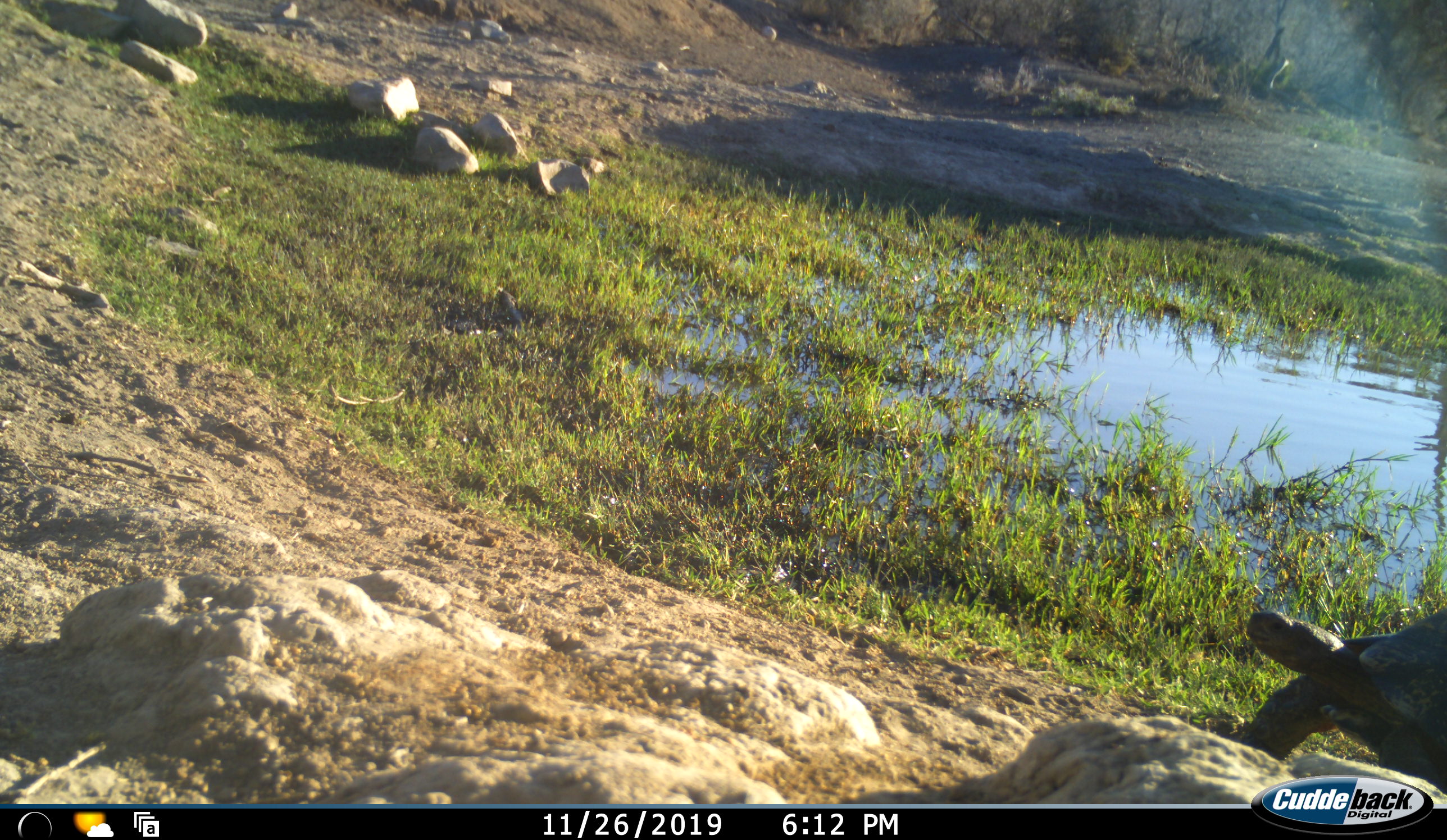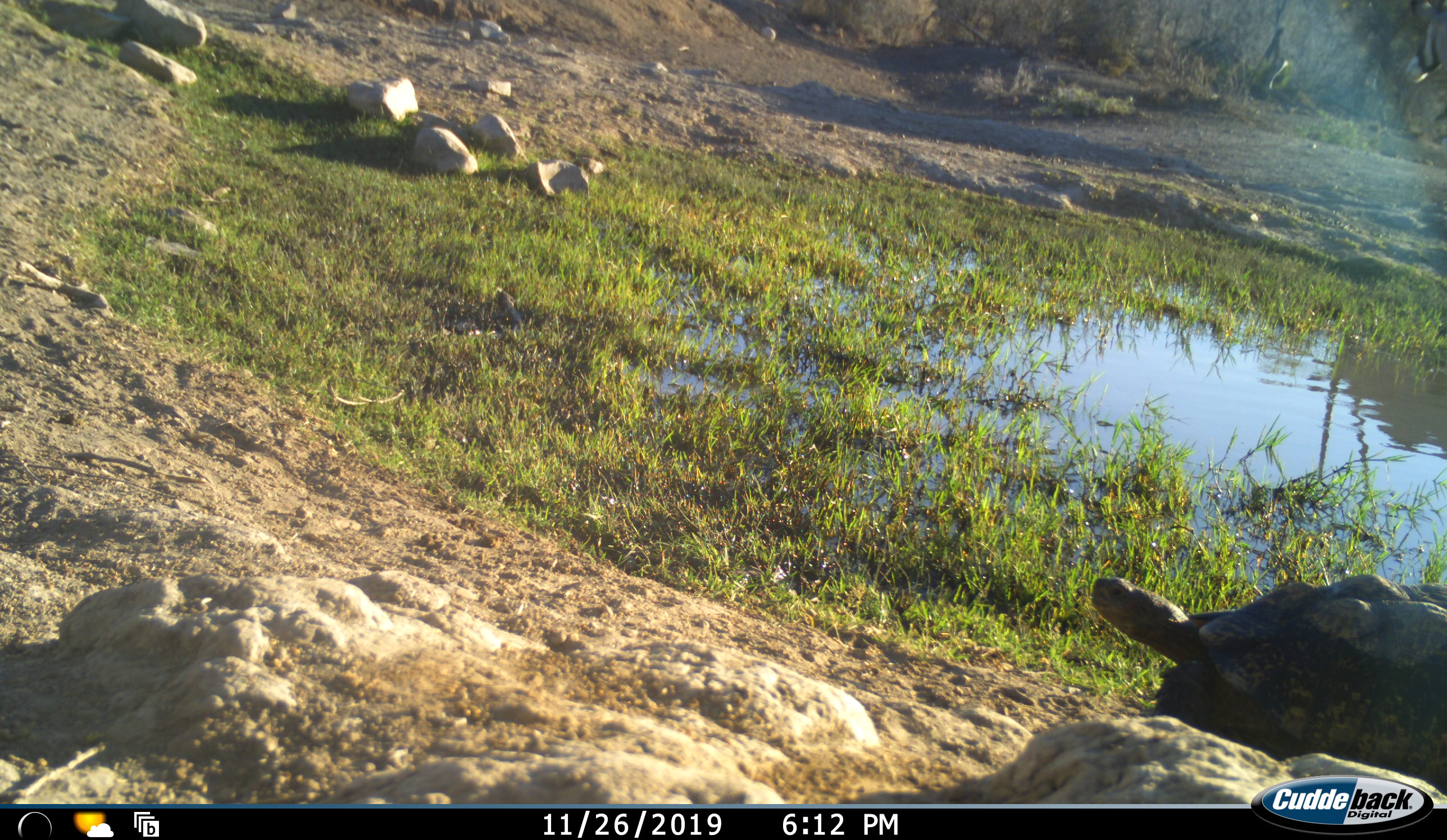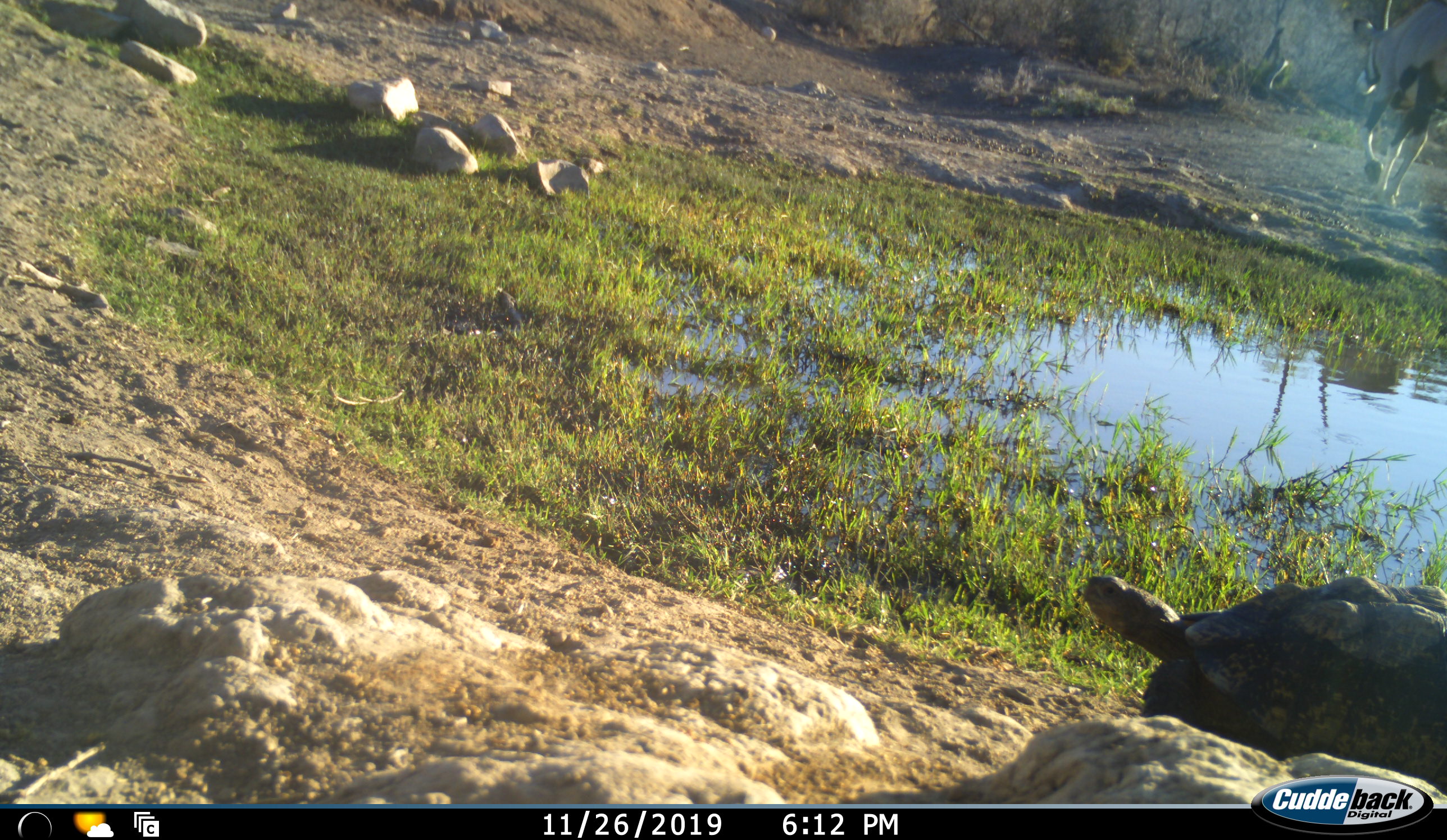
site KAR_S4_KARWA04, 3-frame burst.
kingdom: Animalia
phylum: Chordata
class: Mammalia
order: Artiodactyla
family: Bovidae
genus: Oryx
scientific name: Oryx gazella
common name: gemsbok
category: oryx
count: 1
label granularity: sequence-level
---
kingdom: Animalia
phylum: Chordata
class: Reptilia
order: Testudines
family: Testudinidae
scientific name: Testudinidae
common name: tortoise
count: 1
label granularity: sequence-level